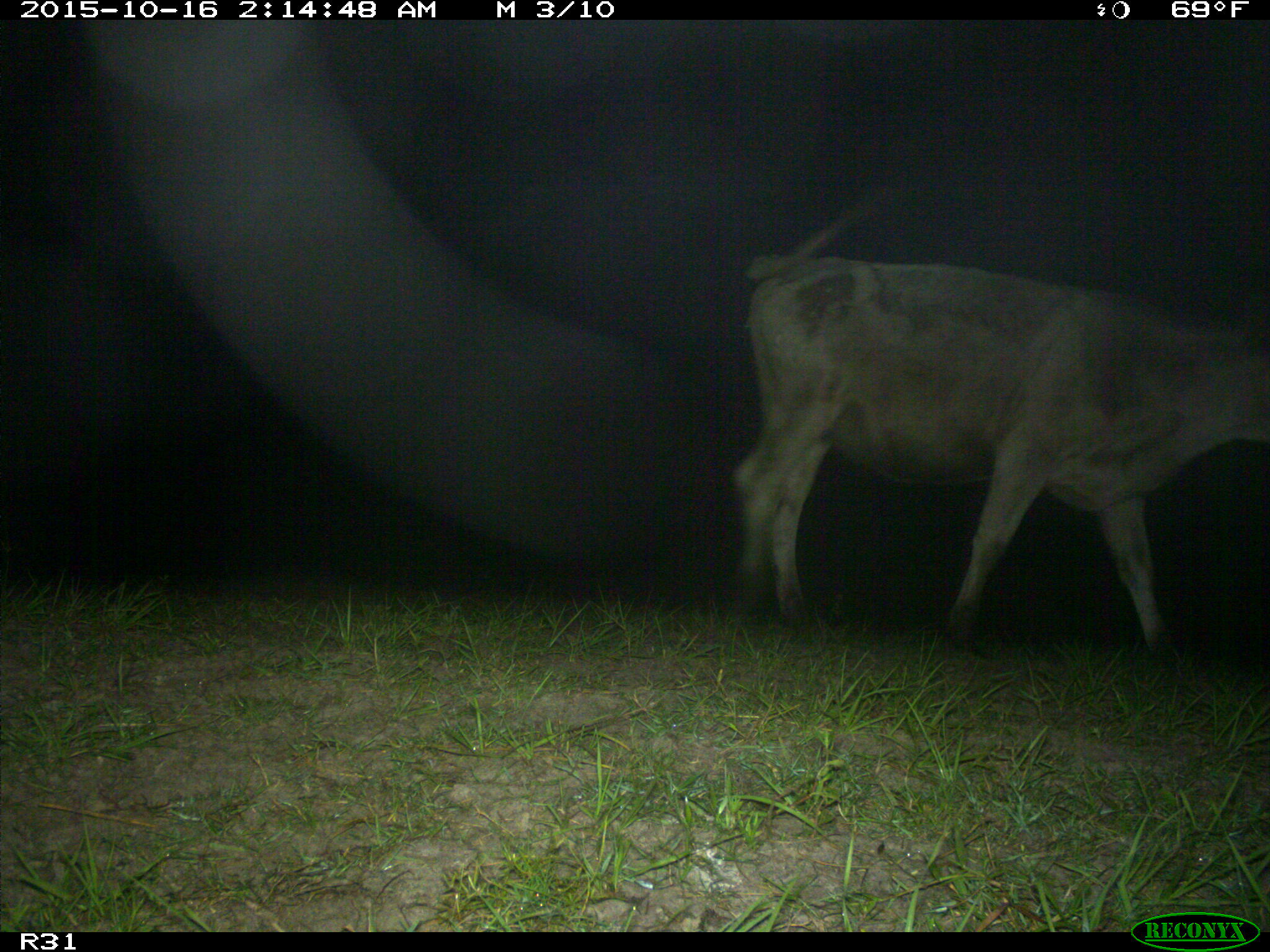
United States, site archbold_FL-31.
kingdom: Animalia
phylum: Chordata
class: Mammalia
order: Artiodactyla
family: Bovidae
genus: Bos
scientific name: Bos taurus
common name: domestic cow